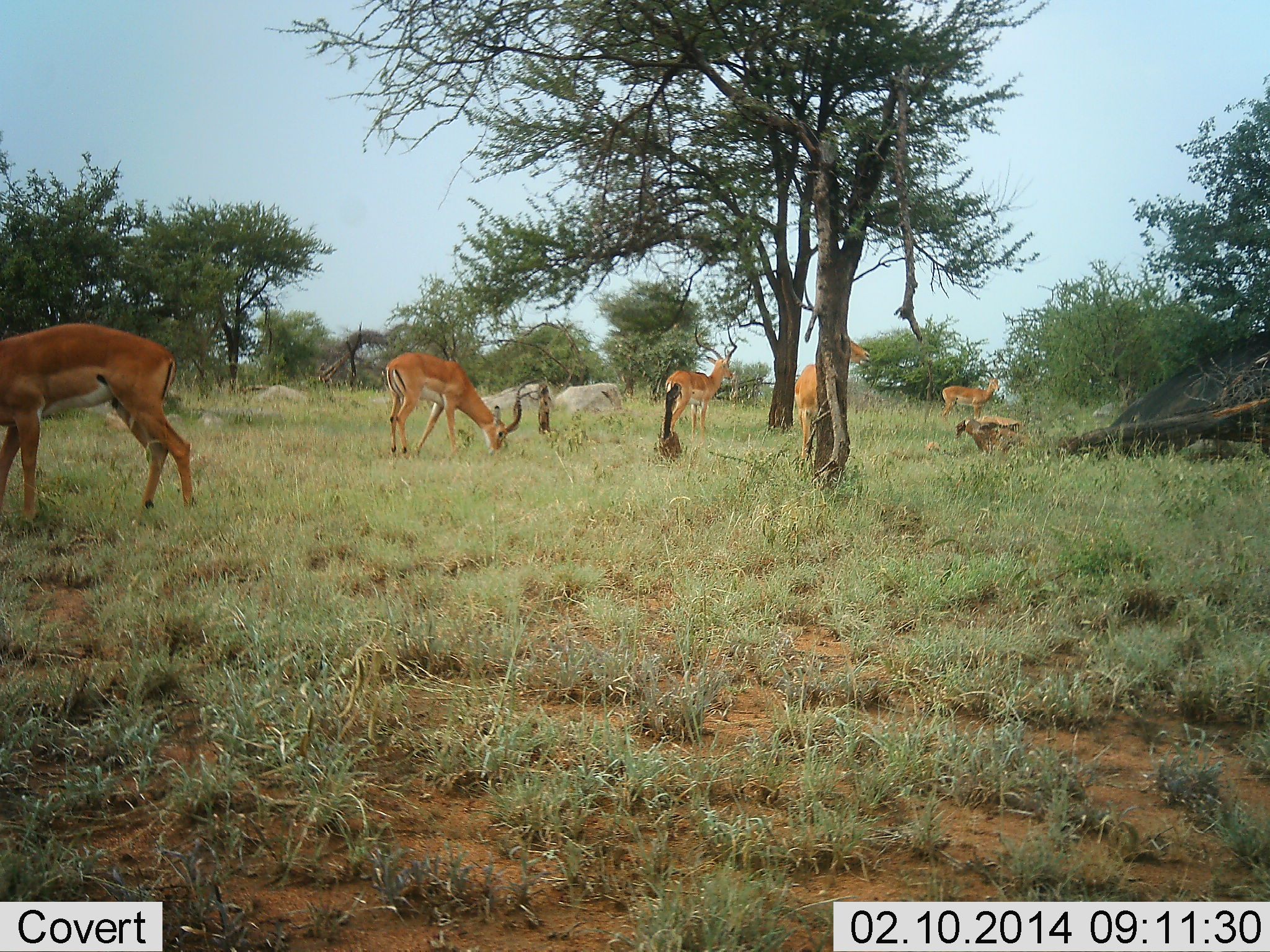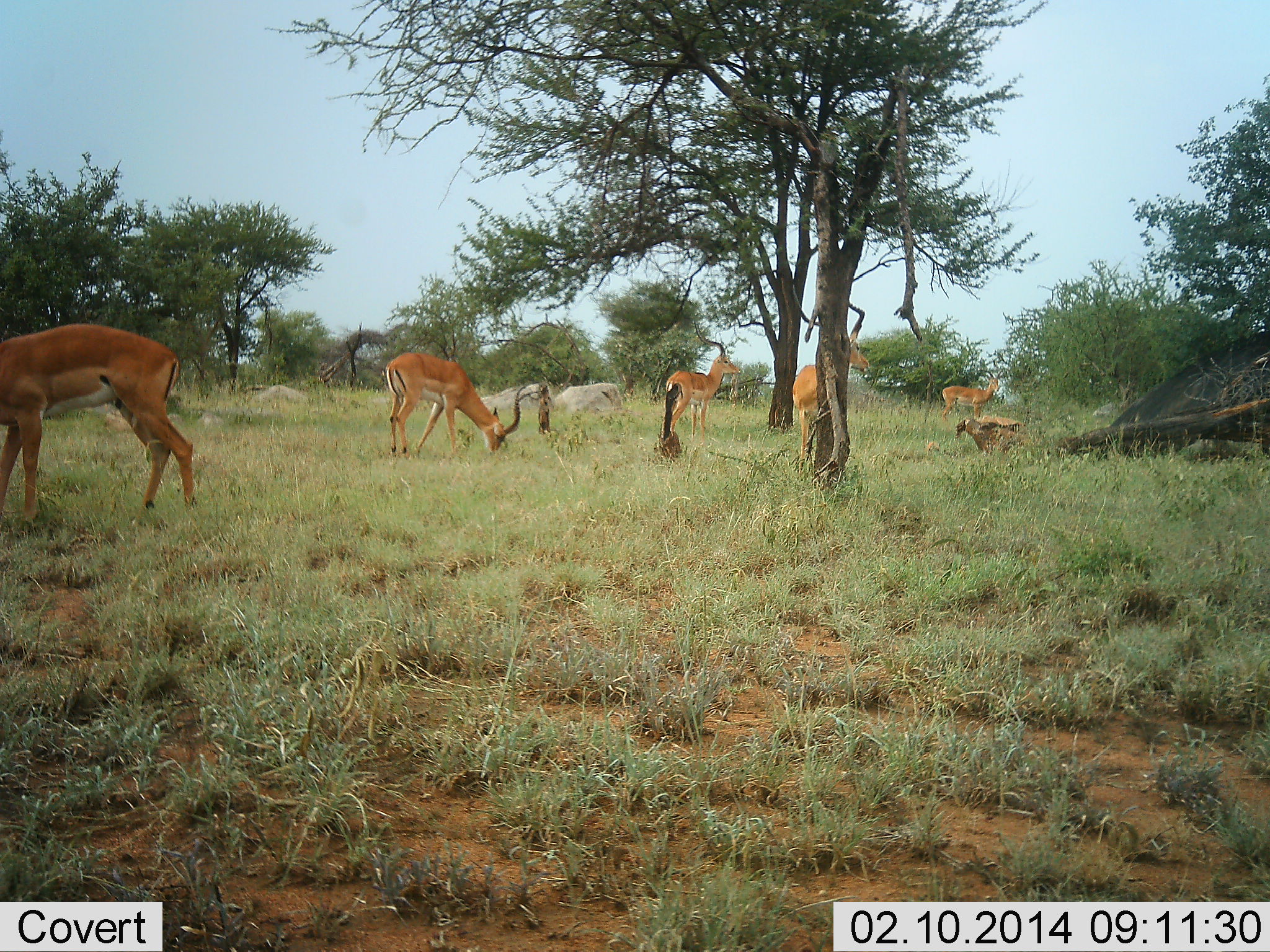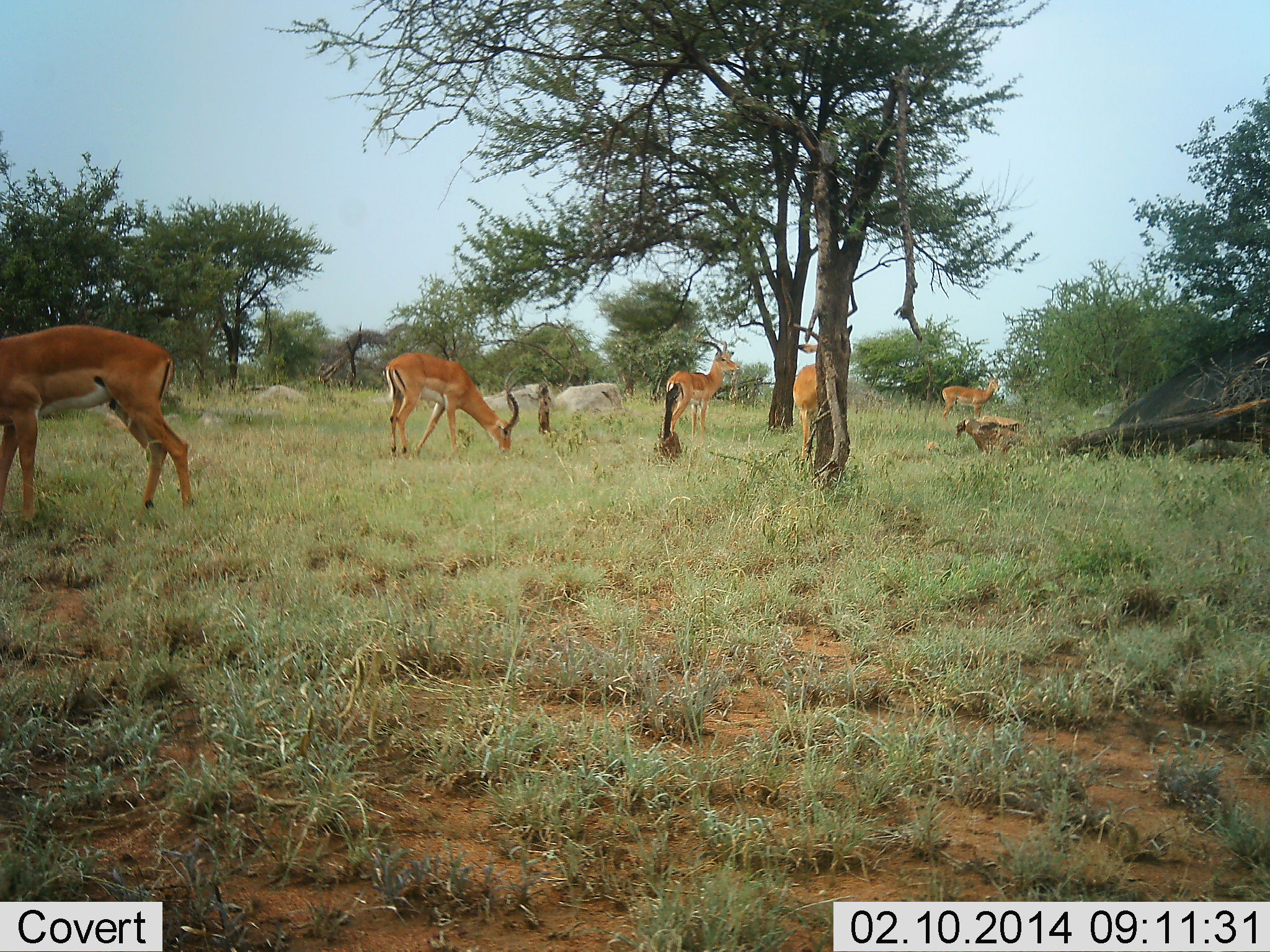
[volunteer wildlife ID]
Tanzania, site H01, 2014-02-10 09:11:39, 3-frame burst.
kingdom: Animalia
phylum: Chordata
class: Mammalia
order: Artiodactyla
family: Bovidae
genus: Aepyceros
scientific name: Aepyceros melampus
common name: impala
Impala (Aepyceros melampus), count 5. Behavior (volunteer vote fractions): standing 50%, resting 20%, moving 0%, interacting 10%. Young present (vote fraction): 0%. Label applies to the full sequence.